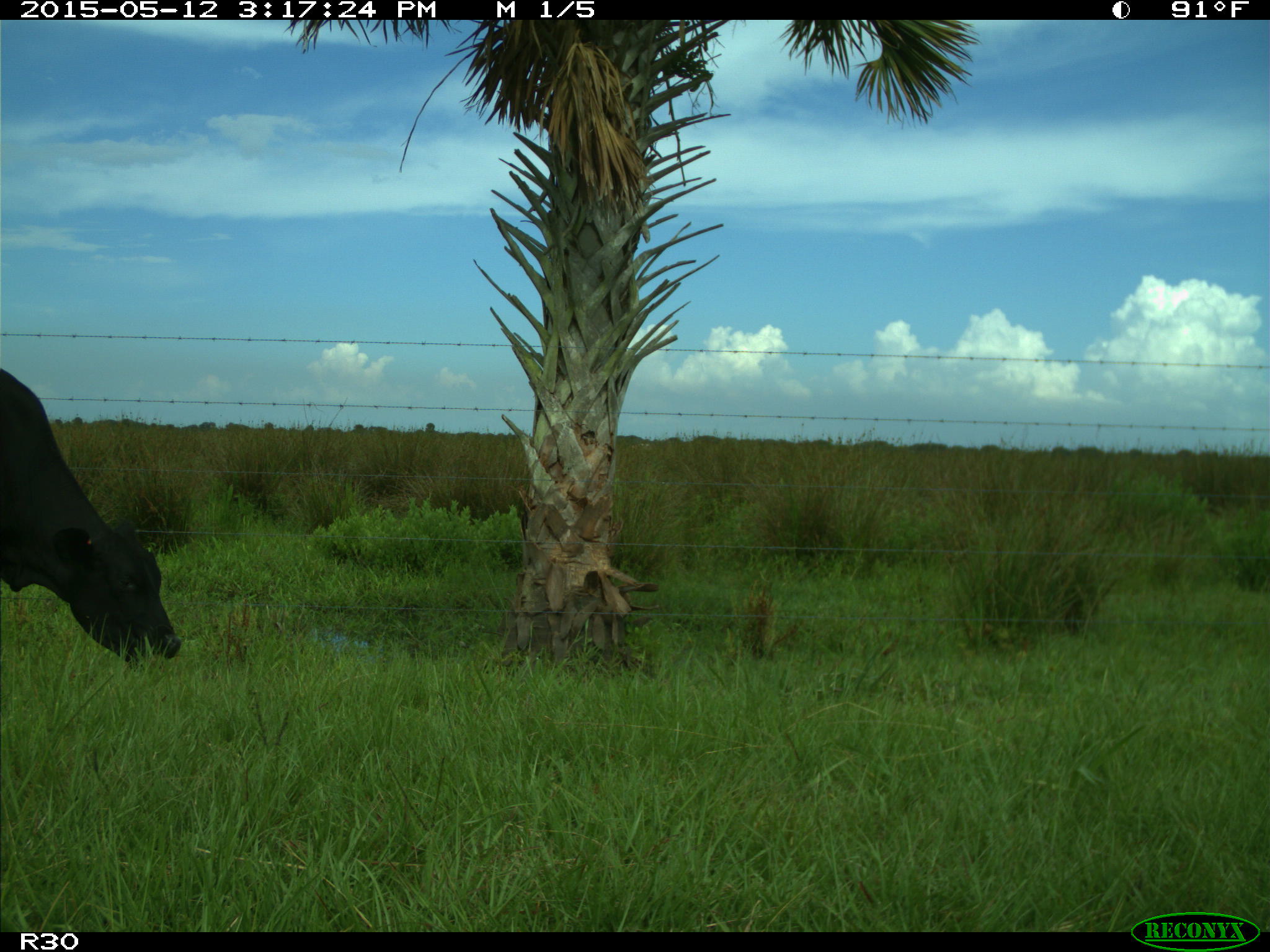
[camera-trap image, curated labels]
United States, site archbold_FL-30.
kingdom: Animalia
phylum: Chordata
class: Mammalia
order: Artiodactyla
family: Bovidae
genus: Bos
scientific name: Bos taurus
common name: domestic cow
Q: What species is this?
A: Bos taurus (domestic cow).